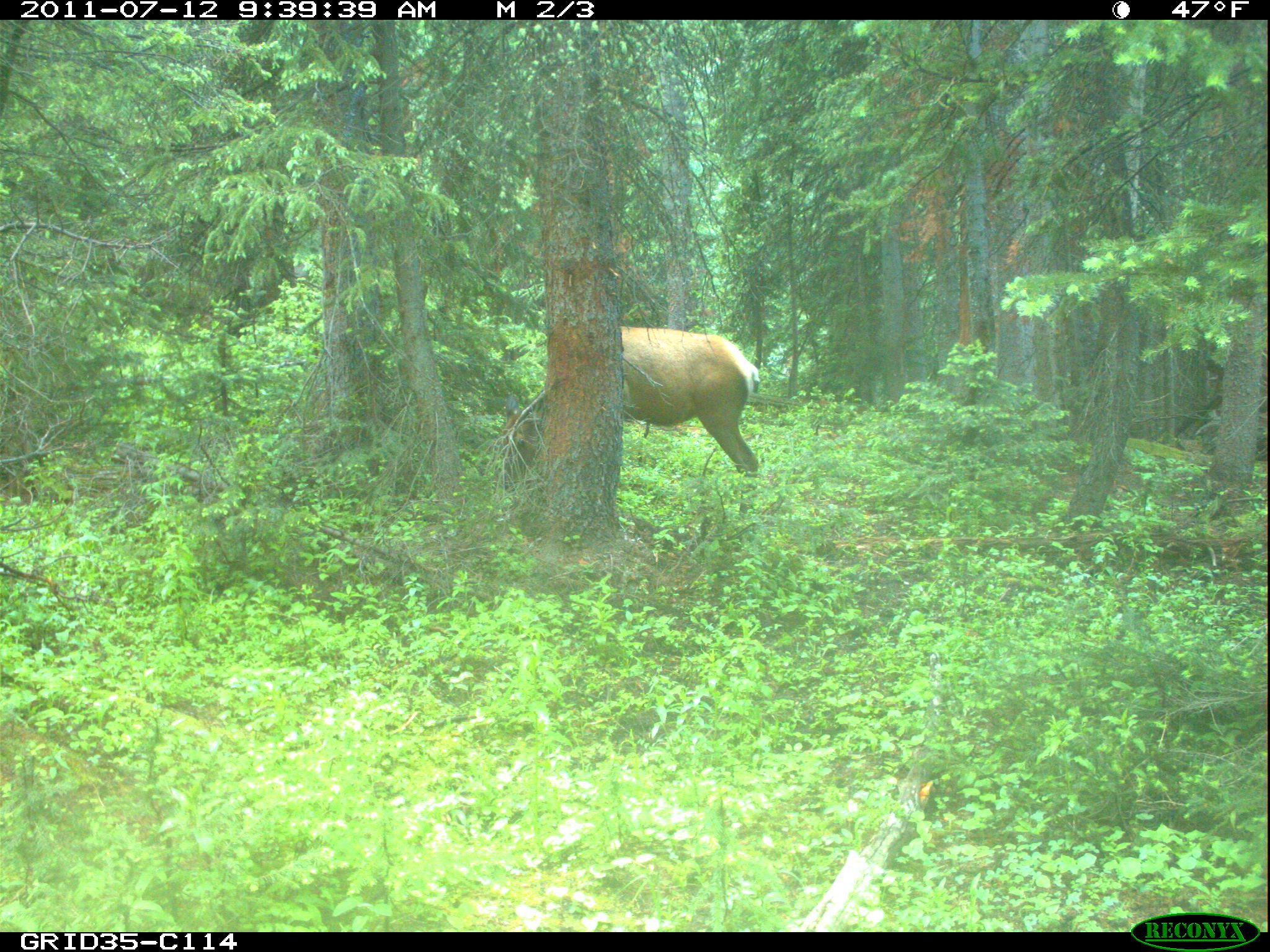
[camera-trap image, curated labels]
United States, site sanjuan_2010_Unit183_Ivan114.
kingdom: Animalia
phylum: Chordata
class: Mammalia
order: Artiodactyla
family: Cervidae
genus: Cervus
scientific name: Cervus elaphus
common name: red deer